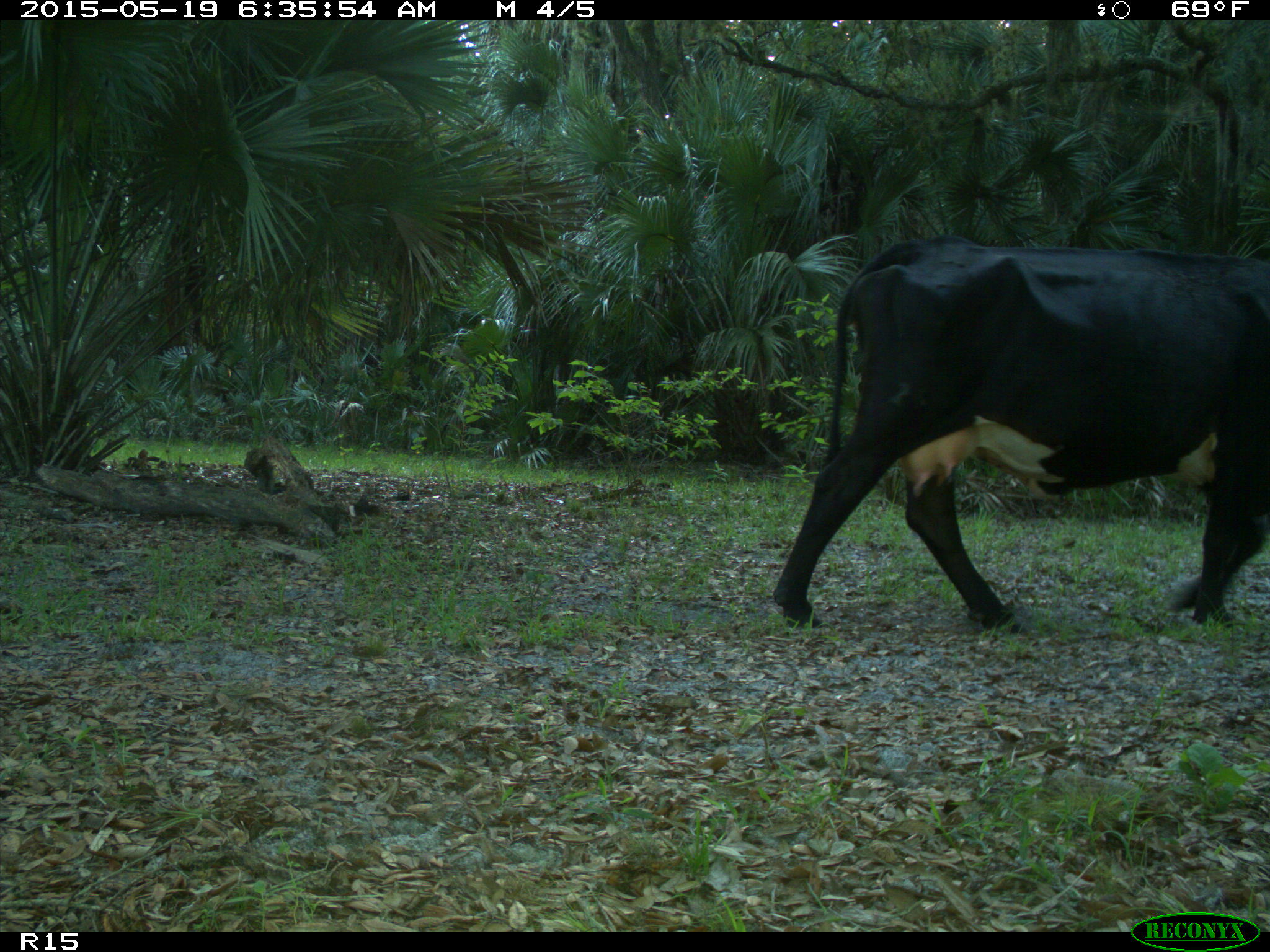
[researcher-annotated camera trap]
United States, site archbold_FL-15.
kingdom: Animalia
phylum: Chordata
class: Mammalia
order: Artiodactyla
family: Bovidae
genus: Bos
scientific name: Bos taurus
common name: domestic cow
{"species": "Bos taurus (domestic cow)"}